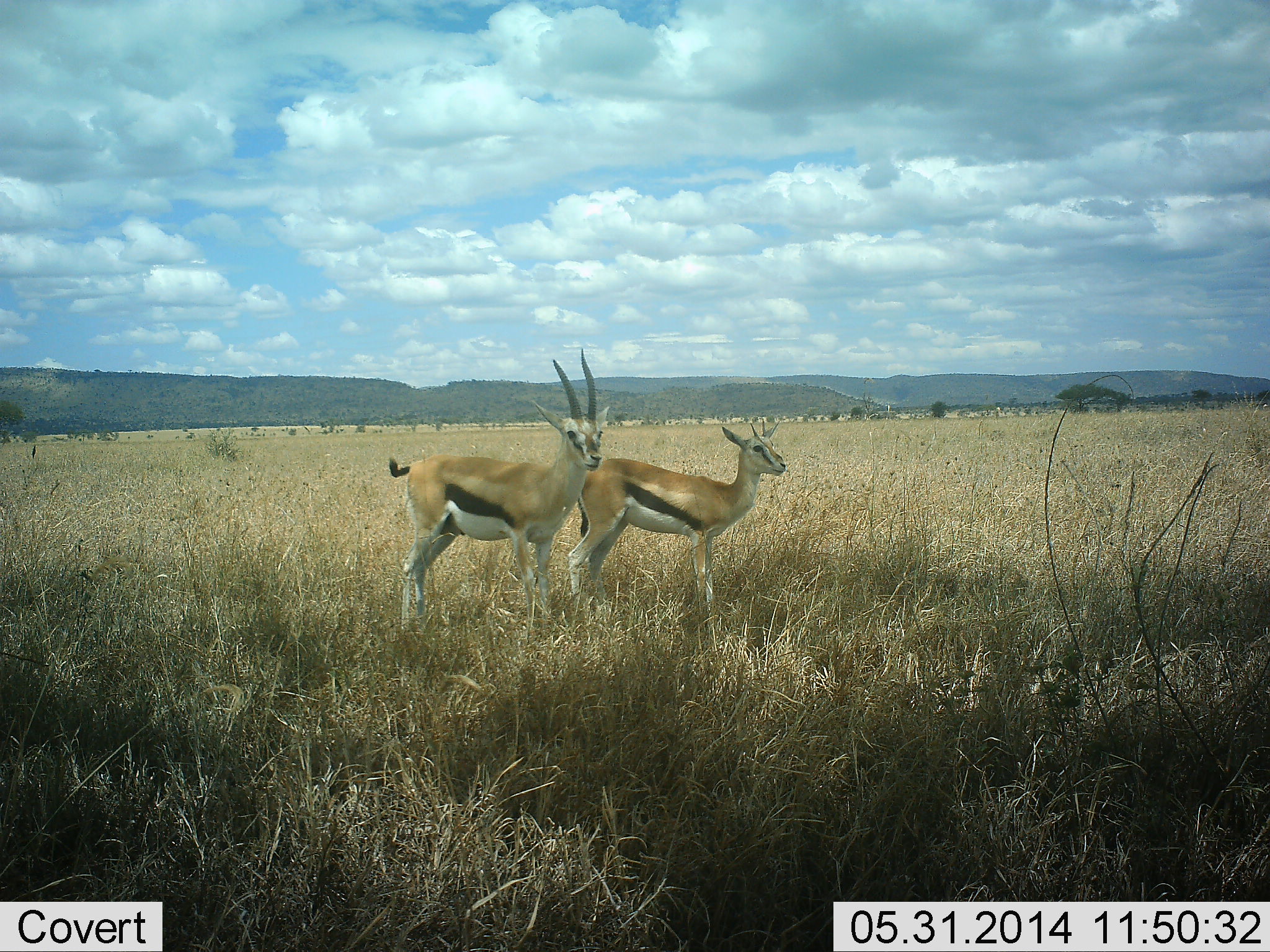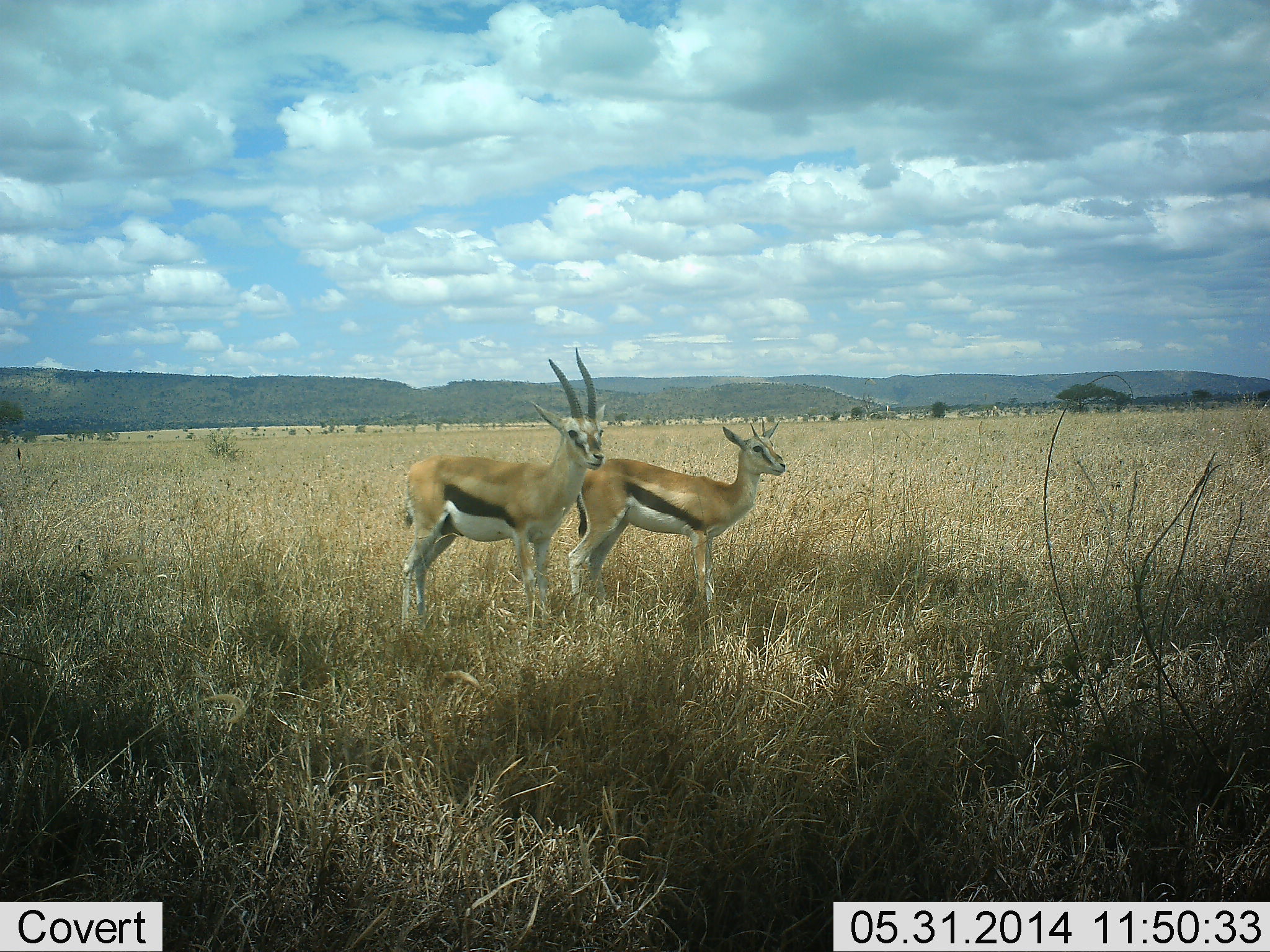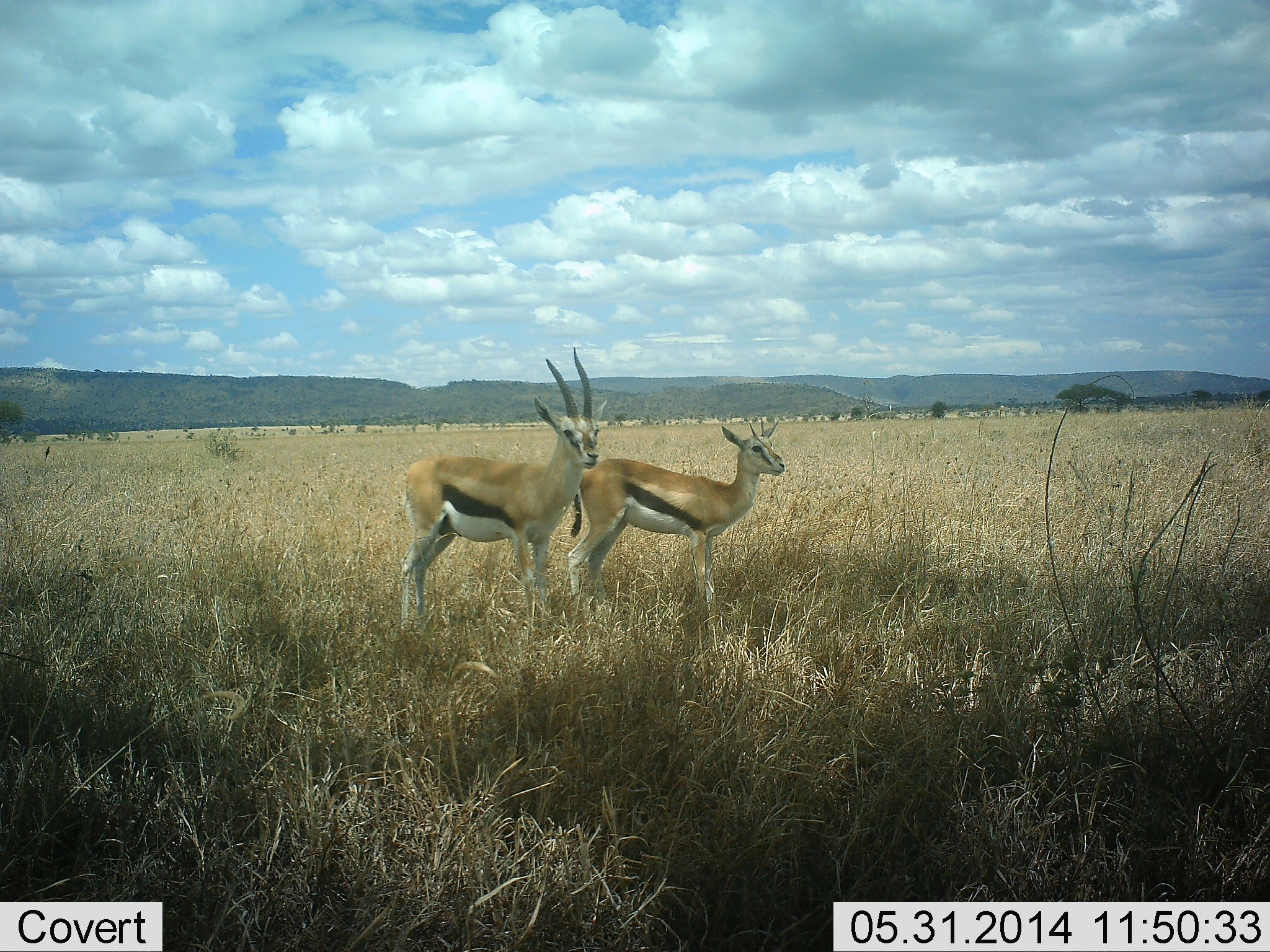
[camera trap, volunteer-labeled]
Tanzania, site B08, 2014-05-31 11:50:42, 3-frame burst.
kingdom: Animalia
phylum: Chordata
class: Mammalia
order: Artiodactyla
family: Bovidae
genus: Eudorcas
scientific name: Eudorcas thomsonii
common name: thomson's gazelle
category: gazellethomsons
Gazellethomsons (thomson's gazelle) (Eudorcas thomsonii), count 2. Behavior (volunteer vote fractions): standing 100%, resting 0%, moving 0%, interacting 0%. Young present (vote fraction): 0%. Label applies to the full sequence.